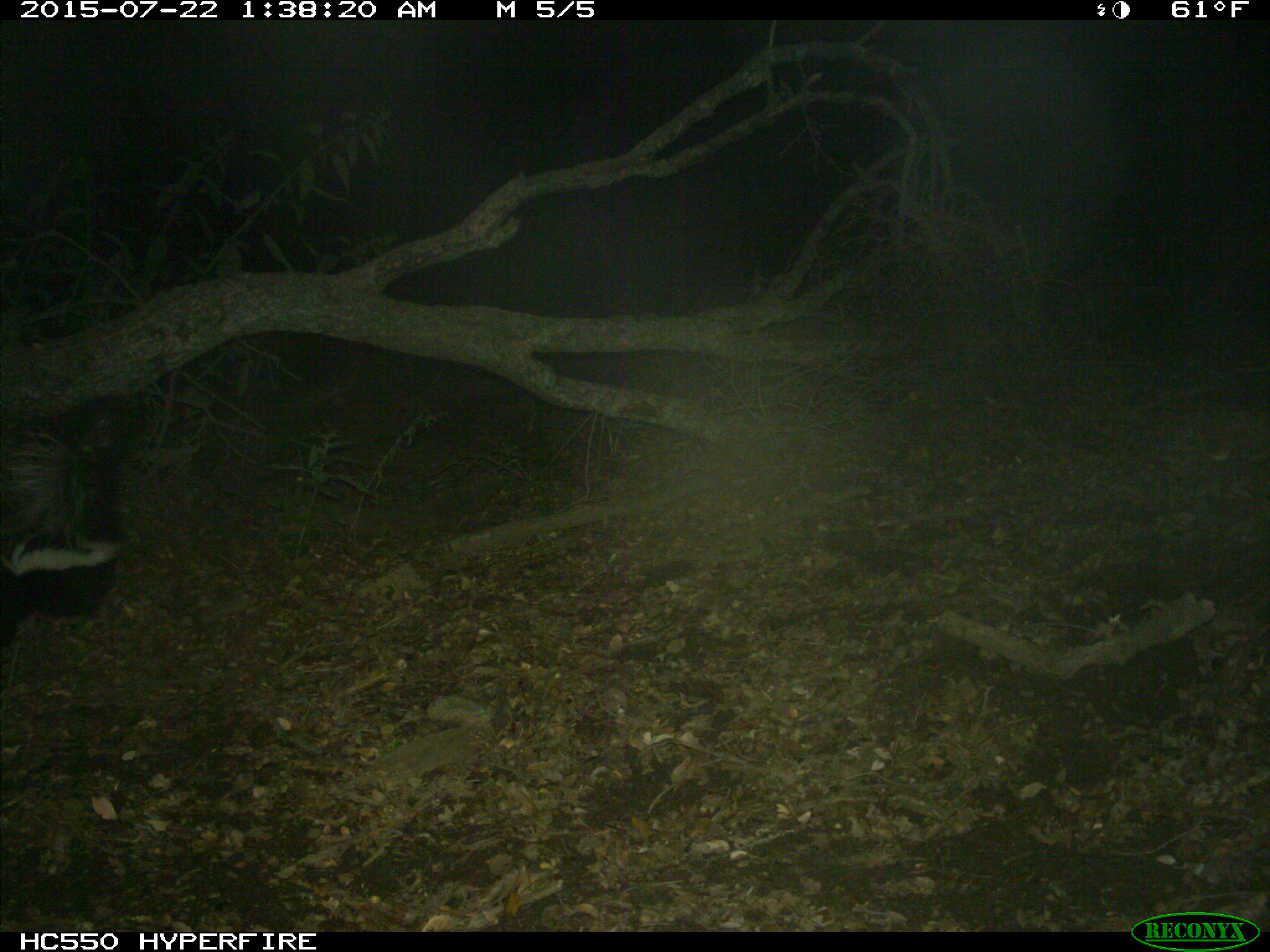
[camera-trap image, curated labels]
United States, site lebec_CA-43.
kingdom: Animalia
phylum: Chordata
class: Mammalia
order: Carnivora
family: Mephitidae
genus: Mephitis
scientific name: Mephitis mephitis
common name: striped skunk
Mephitis mephitis (striped skunk).